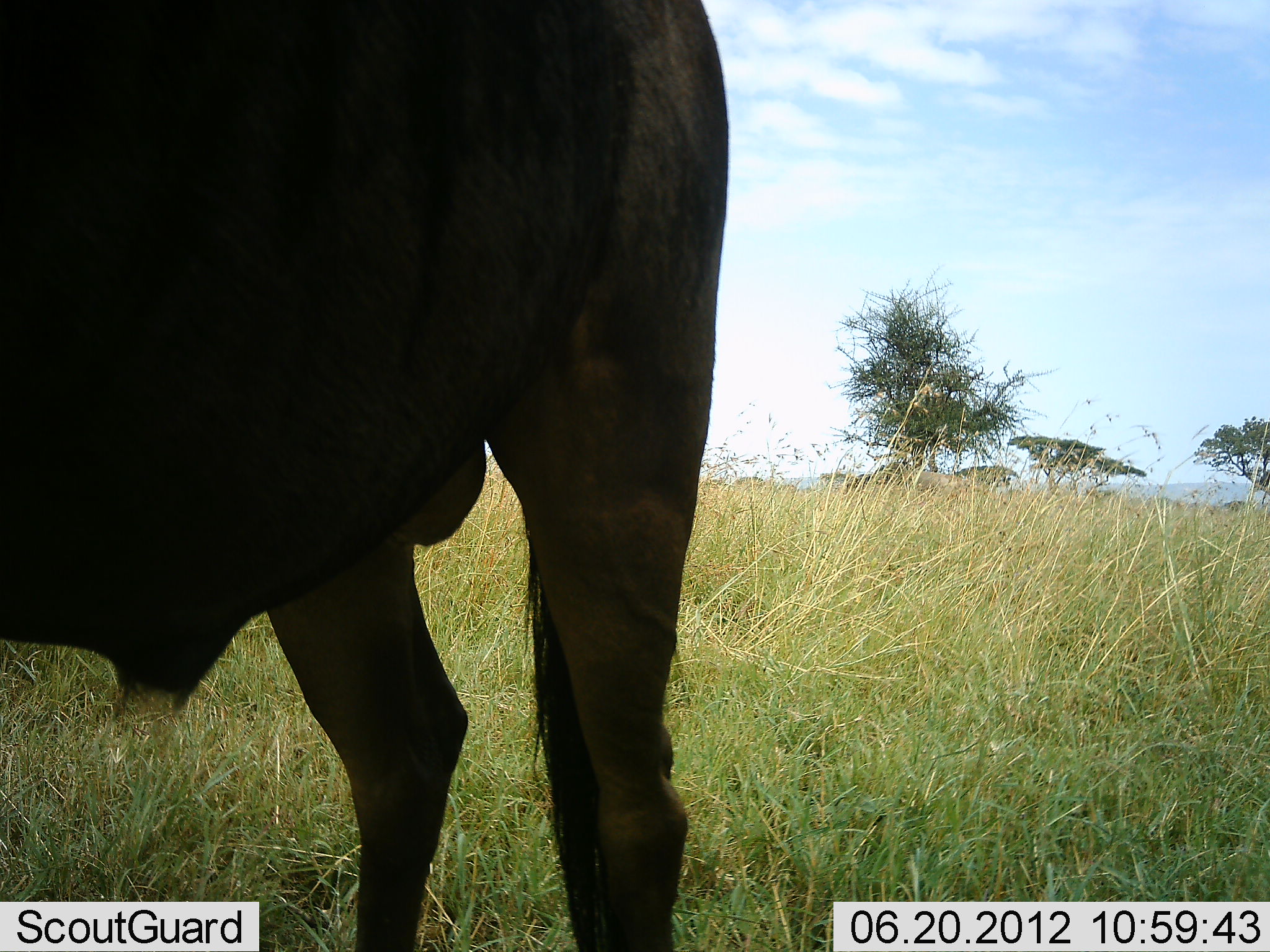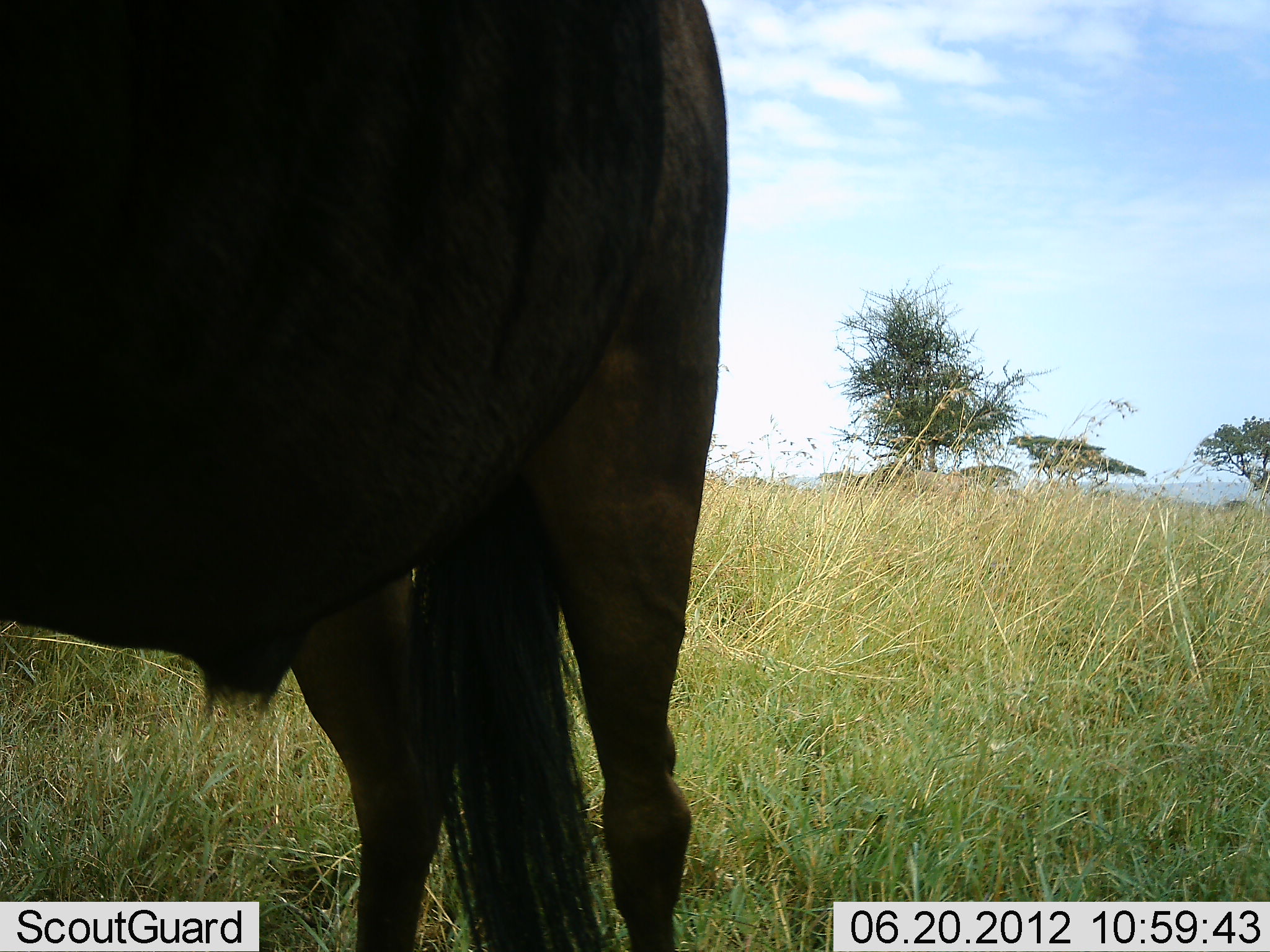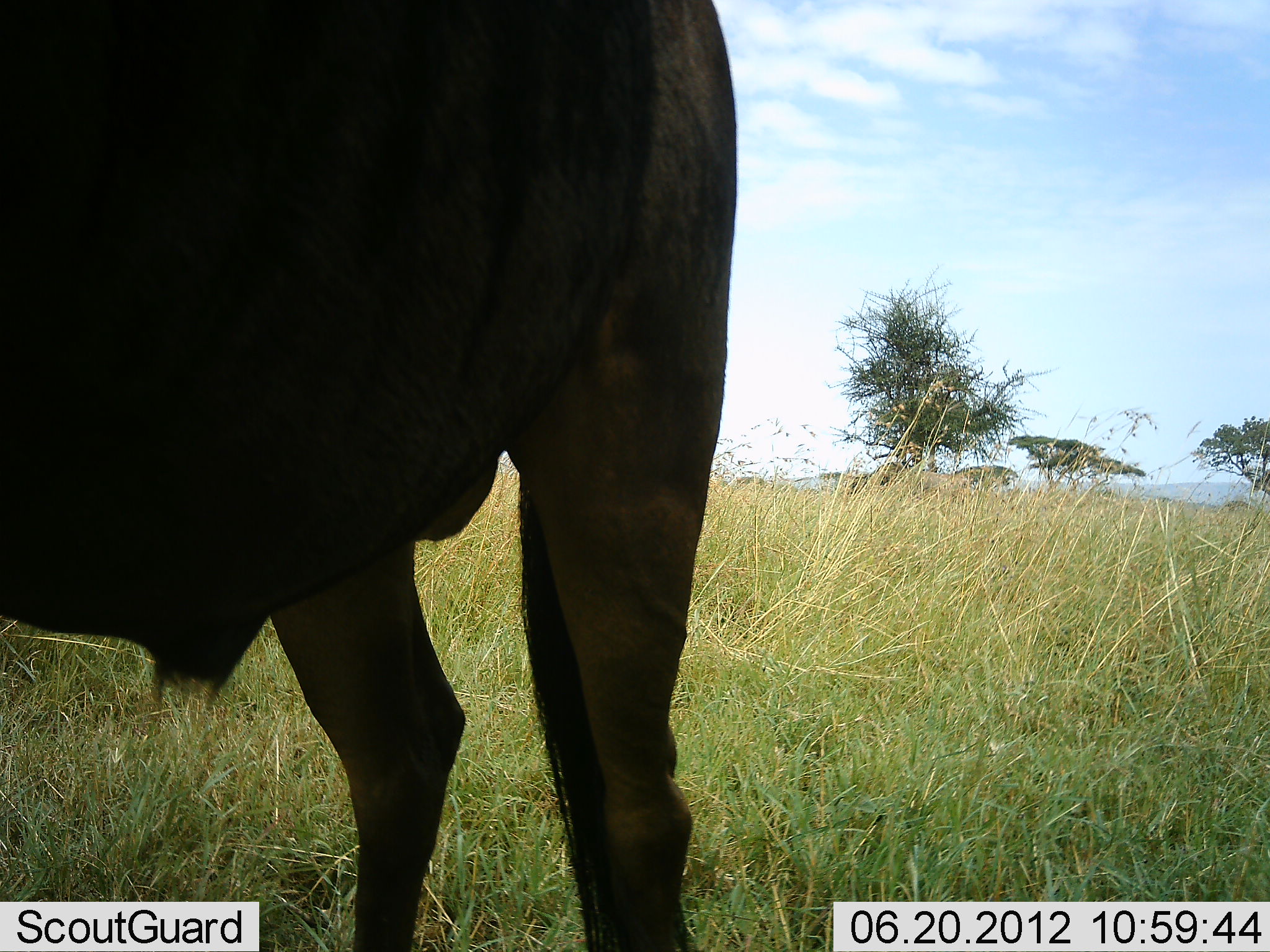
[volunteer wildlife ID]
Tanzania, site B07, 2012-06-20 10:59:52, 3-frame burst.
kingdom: Animalia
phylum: Chordata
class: Mammalia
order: Artiodactyla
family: Bovidae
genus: Connochaetes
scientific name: Connochaetes taurinus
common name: blue wildebeest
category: wildebeest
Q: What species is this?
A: Wildebeest (blue wildebeest) (Connochaetes taurinus).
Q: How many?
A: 1.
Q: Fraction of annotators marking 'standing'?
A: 90%.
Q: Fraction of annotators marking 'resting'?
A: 10%.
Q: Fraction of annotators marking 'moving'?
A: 0%.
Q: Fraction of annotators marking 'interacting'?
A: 0%.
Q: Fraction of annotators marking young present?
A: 0%.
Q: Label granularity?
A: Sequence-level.